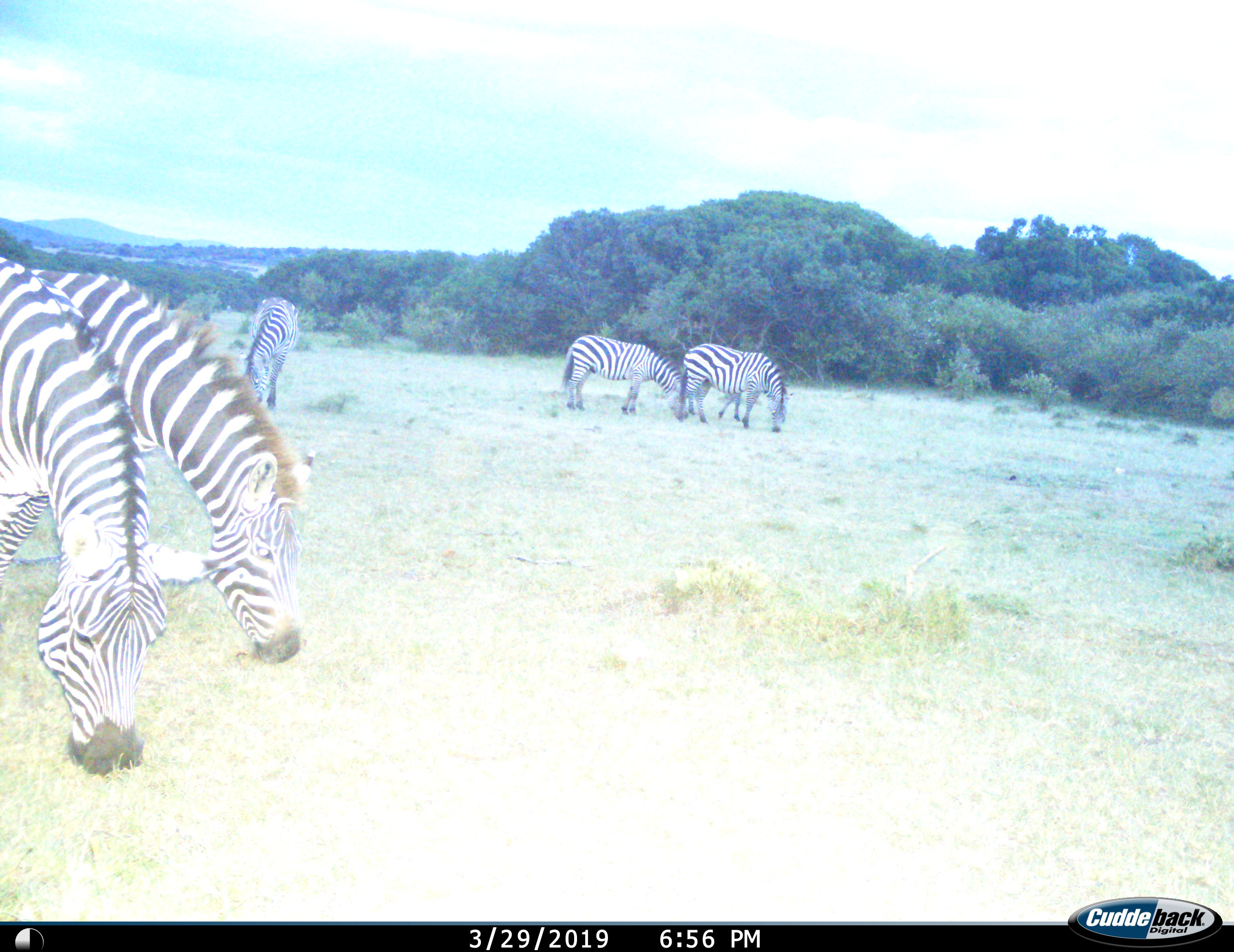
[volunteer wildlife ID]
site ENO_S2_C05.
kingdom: Animalia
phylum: Chordata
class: Mammalia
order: Perissodactyla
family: Equidae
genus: Equus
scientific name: Equus quagga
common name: plains zebra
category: zebraplains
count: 5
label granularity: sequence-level